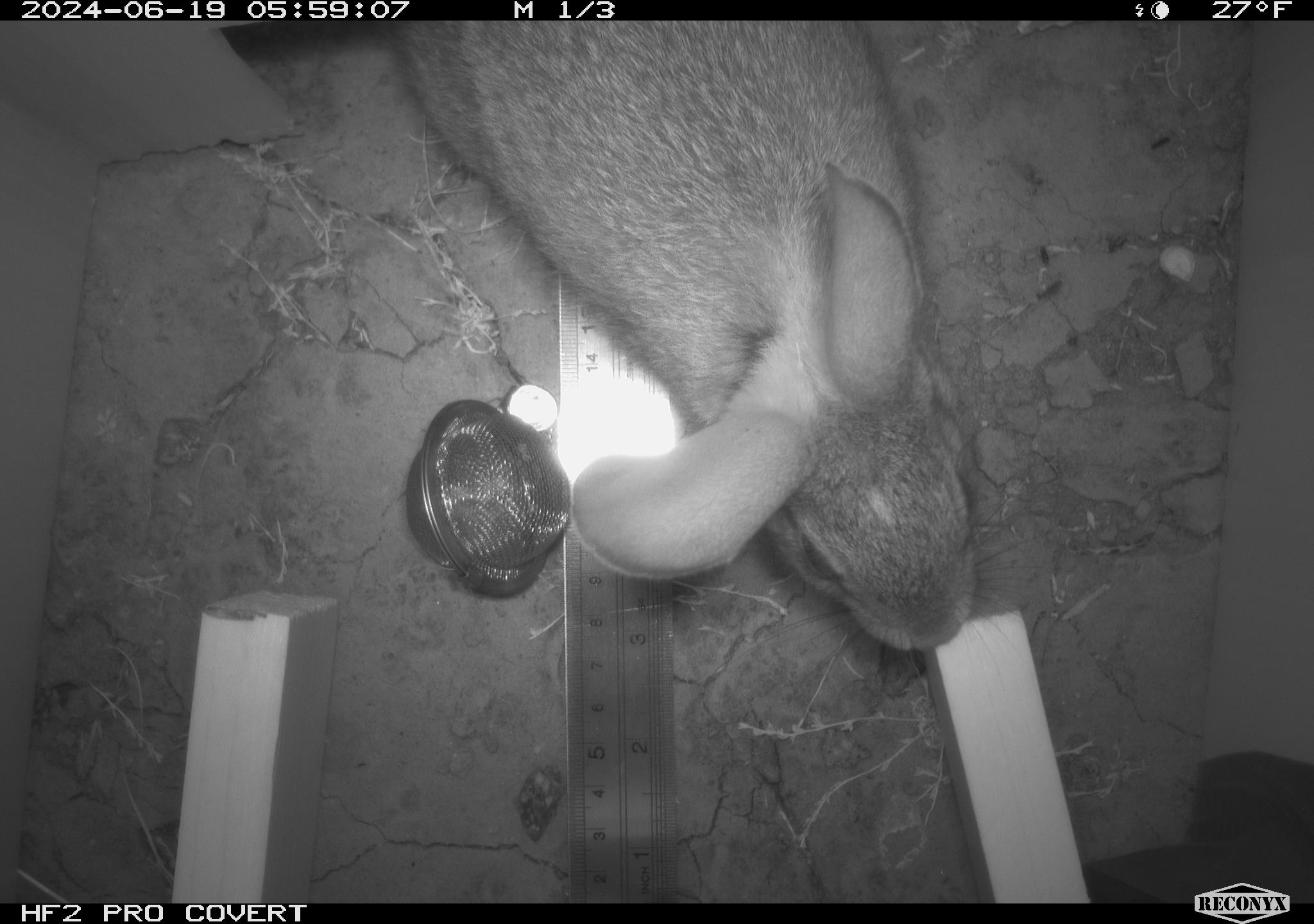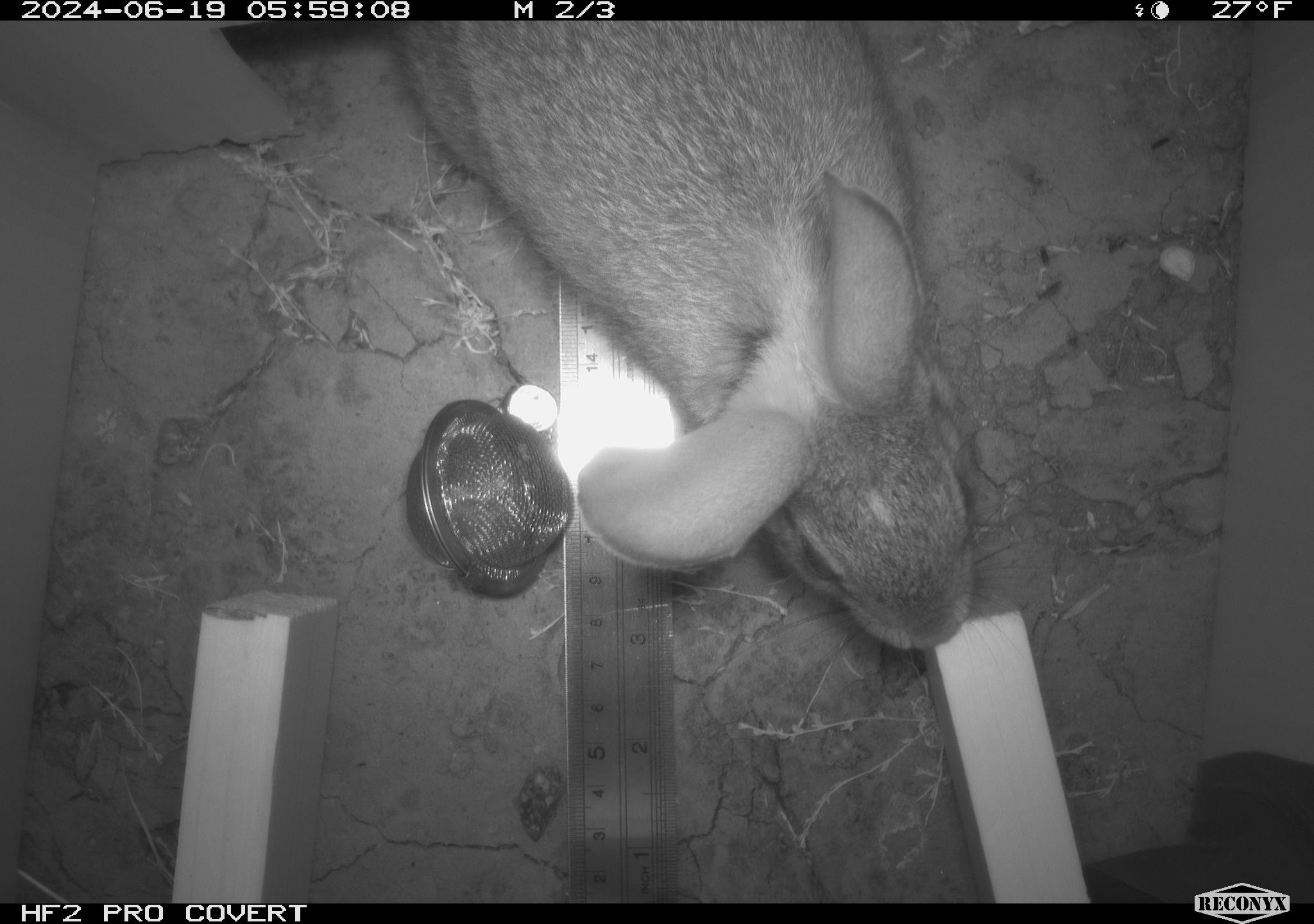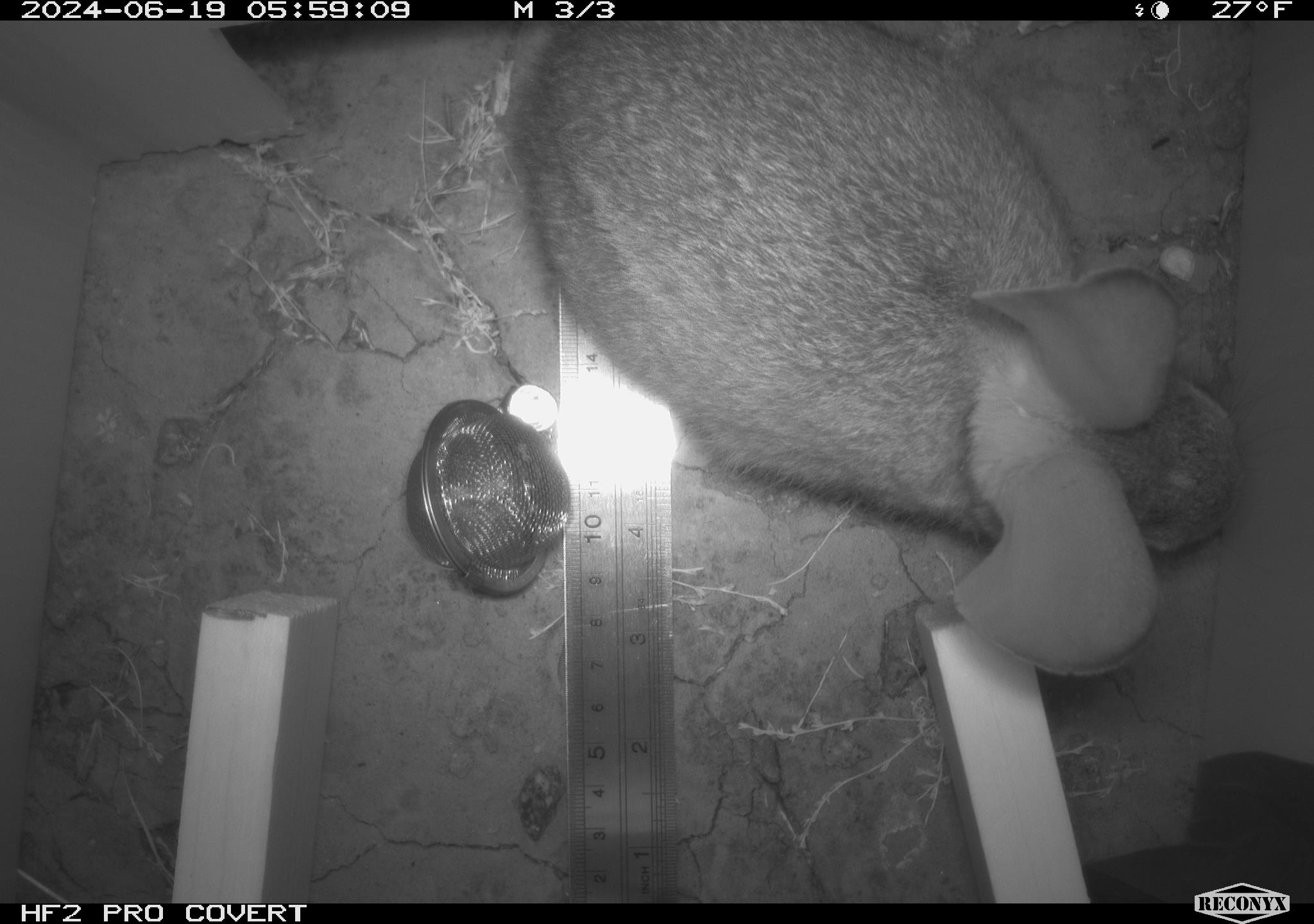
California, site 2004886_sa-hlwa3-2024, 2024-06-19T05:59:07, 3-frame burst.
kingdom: Animalia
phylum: Chordata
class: Mammalia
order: Lagomorpha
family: Leporidae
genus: Sylvilagus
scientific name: Sylvilagus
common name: cottontail rabbits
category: sylvilagus species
Sylvilagus species (cottontail rabbits) (Sylvilagus).